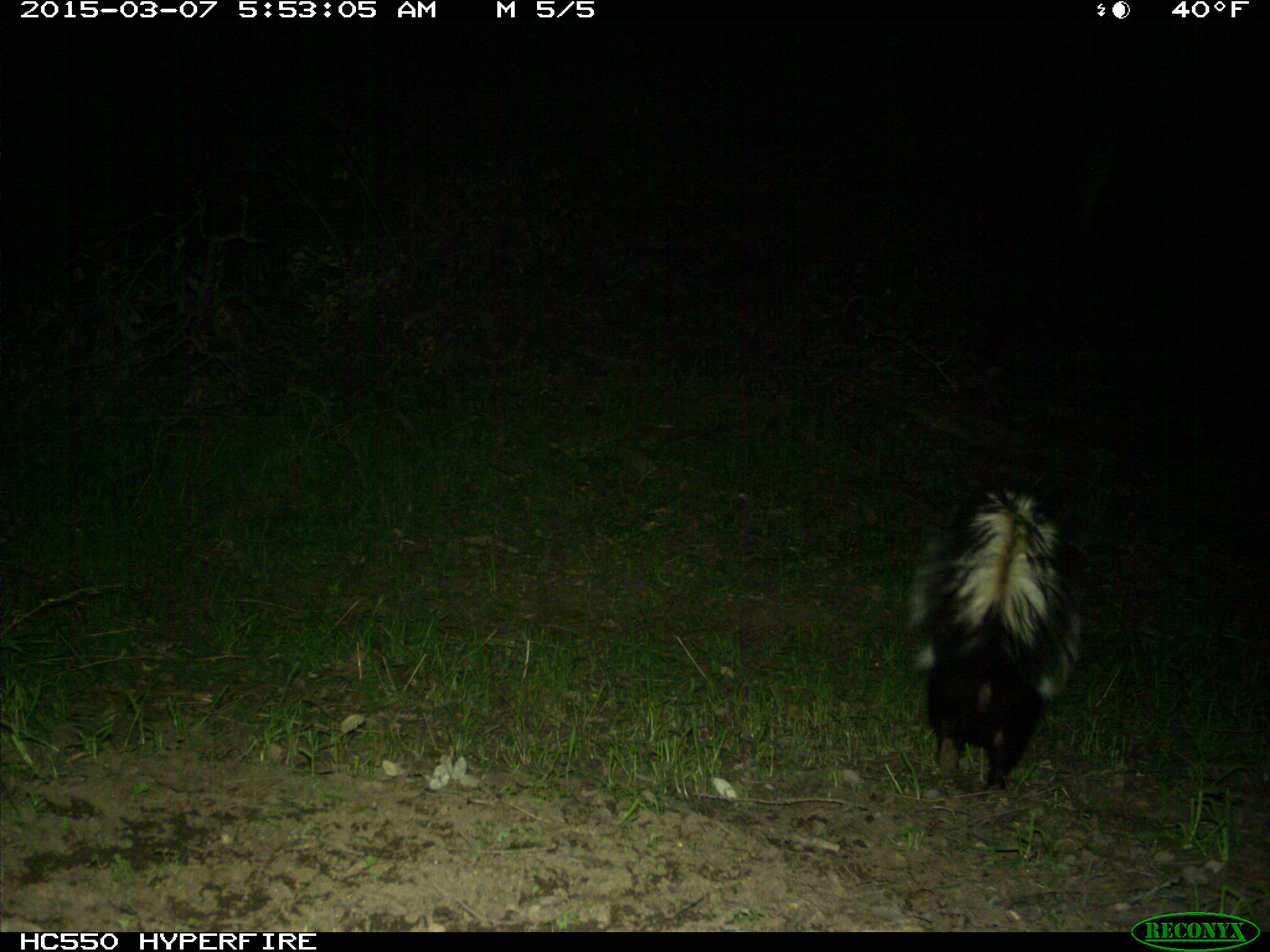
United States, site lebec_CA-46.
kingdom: Animalia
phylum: Chordata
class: Mammalia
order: Carnivora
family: Mephitidae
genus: Mephitis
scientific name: Mephitis mephitis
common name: striped skunk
Mephitis mephitis (striped skunk).